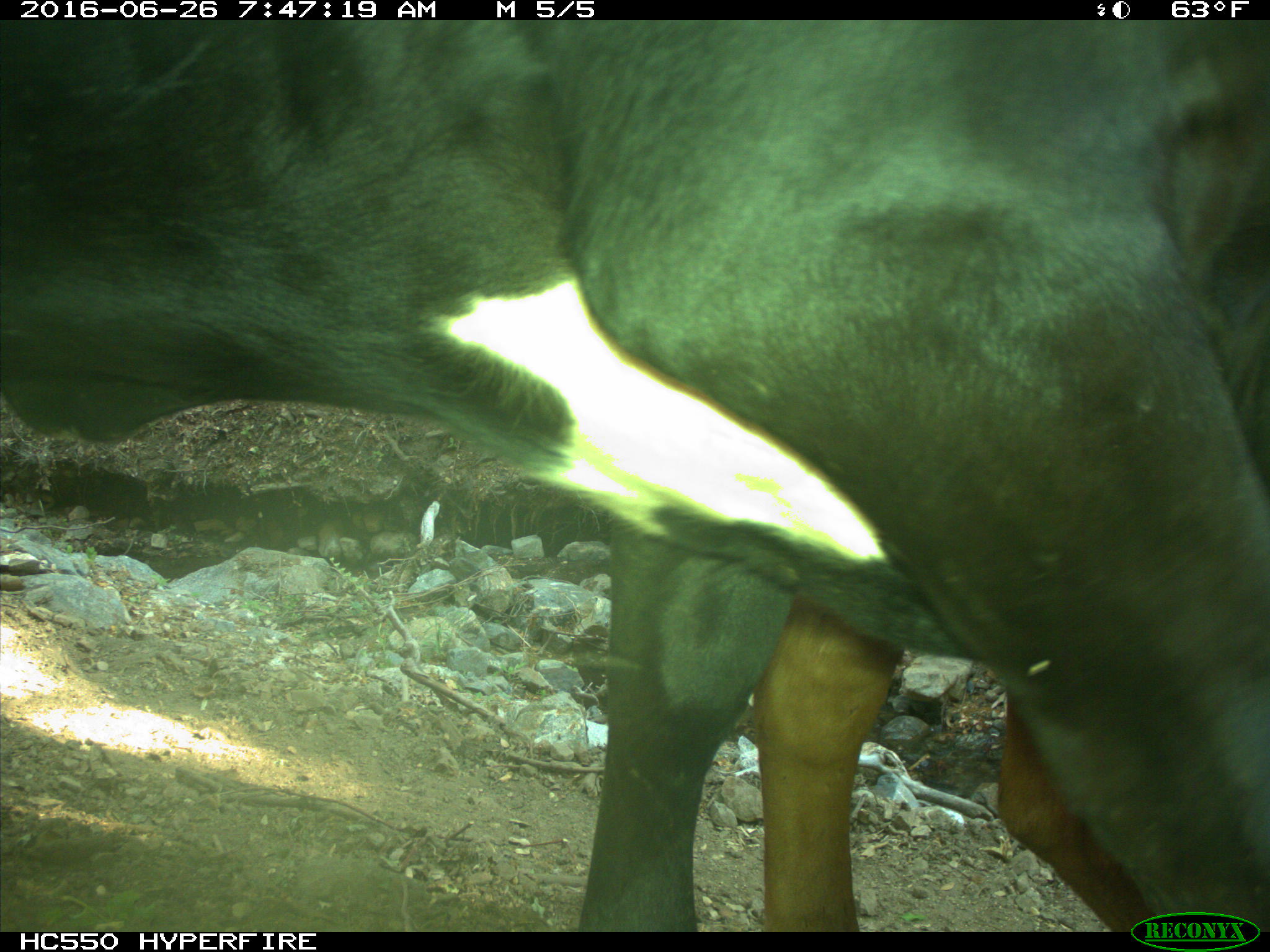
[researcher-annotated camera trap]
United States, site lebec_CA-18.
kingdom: Animalia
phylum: Chordata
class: Mammalia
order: Artiodactyla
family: Bovidae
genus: Bos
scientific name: Bos taurus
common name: domestic cow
Bos taurus (domestic cow).